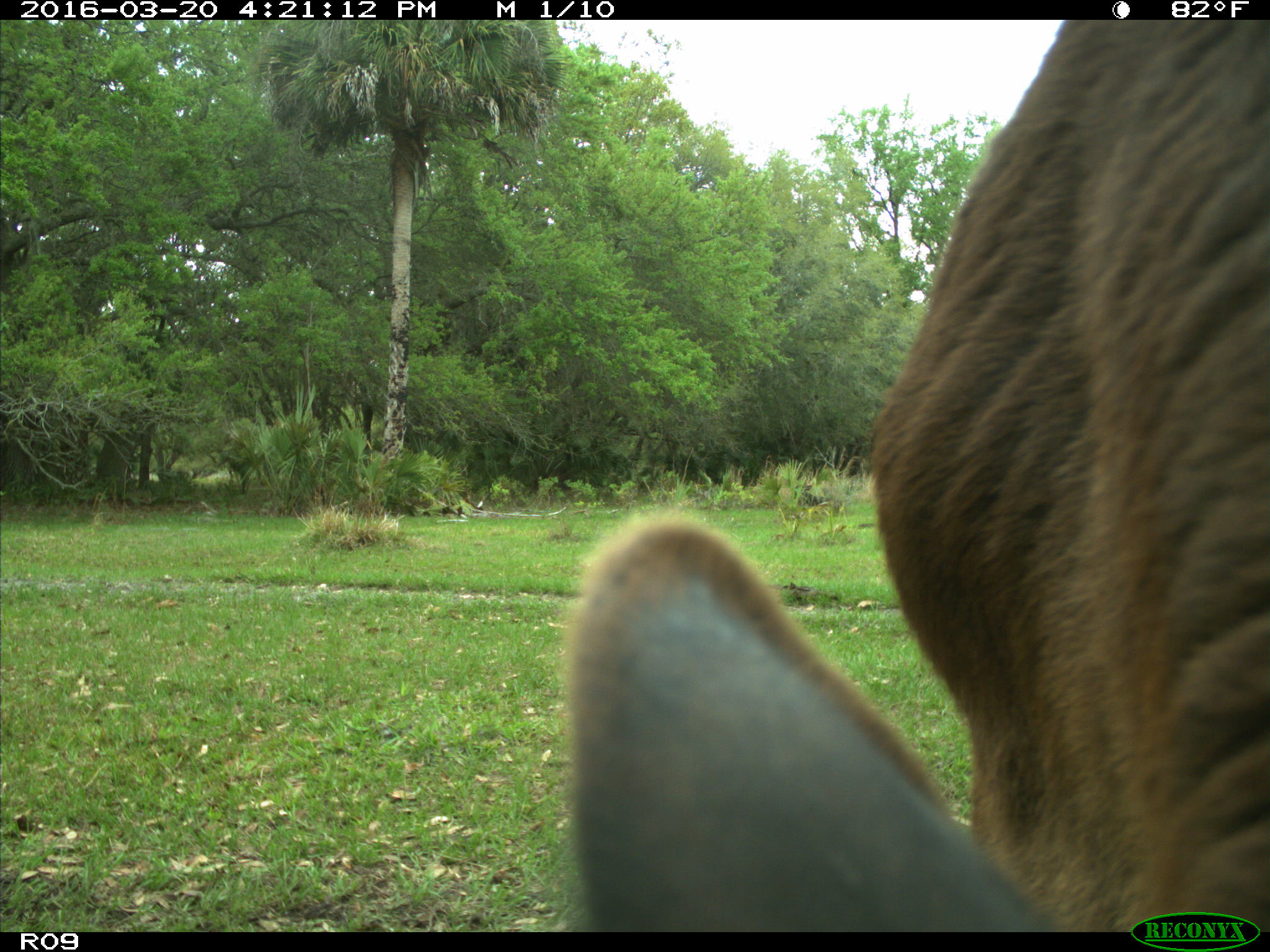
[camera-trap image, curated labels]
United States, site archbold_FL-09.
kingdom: Animalia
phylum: Chordata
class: Mammalia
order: Artiodactyla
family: Bovidae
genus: Bos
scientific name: Bos taurus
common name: domestic cow